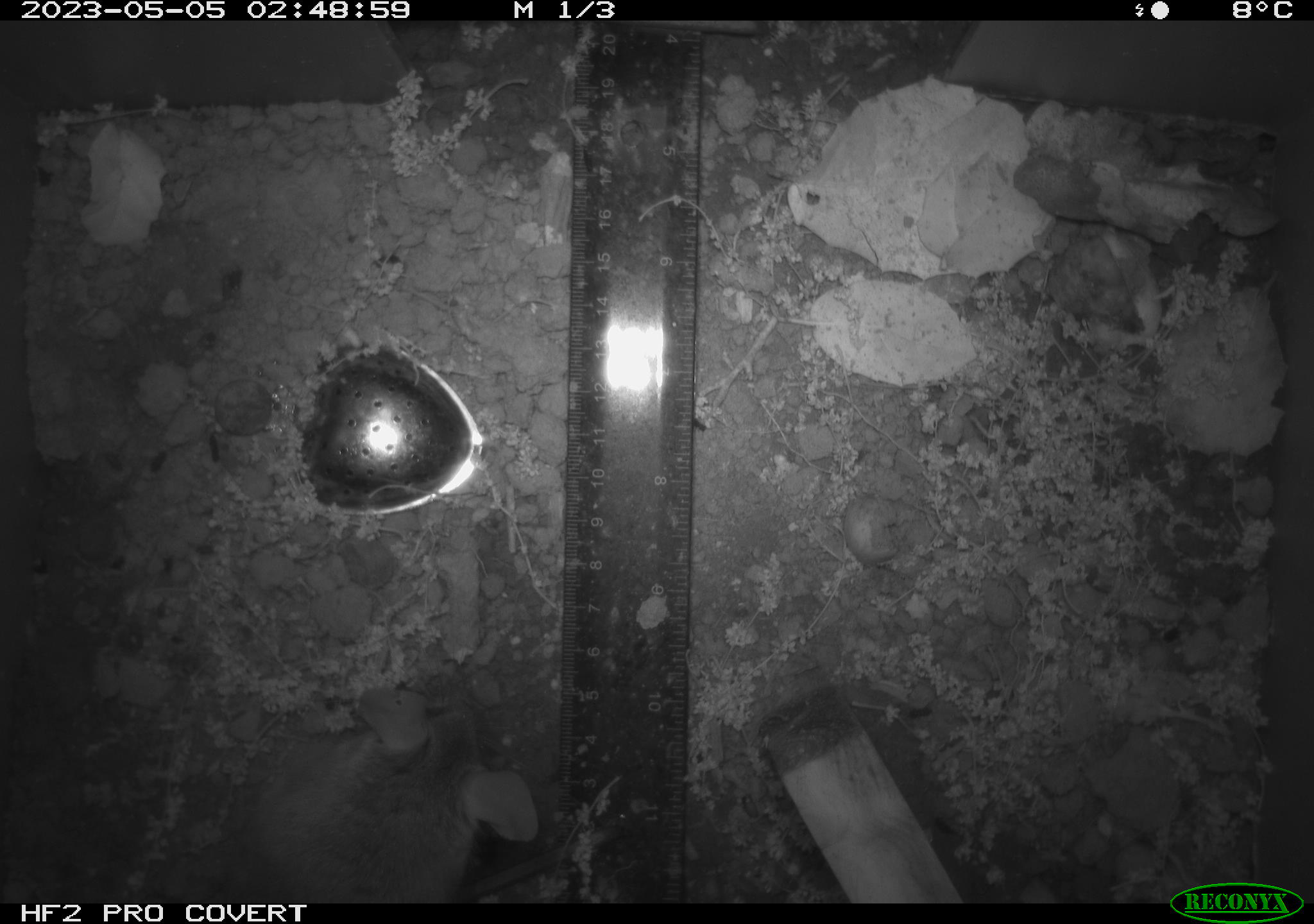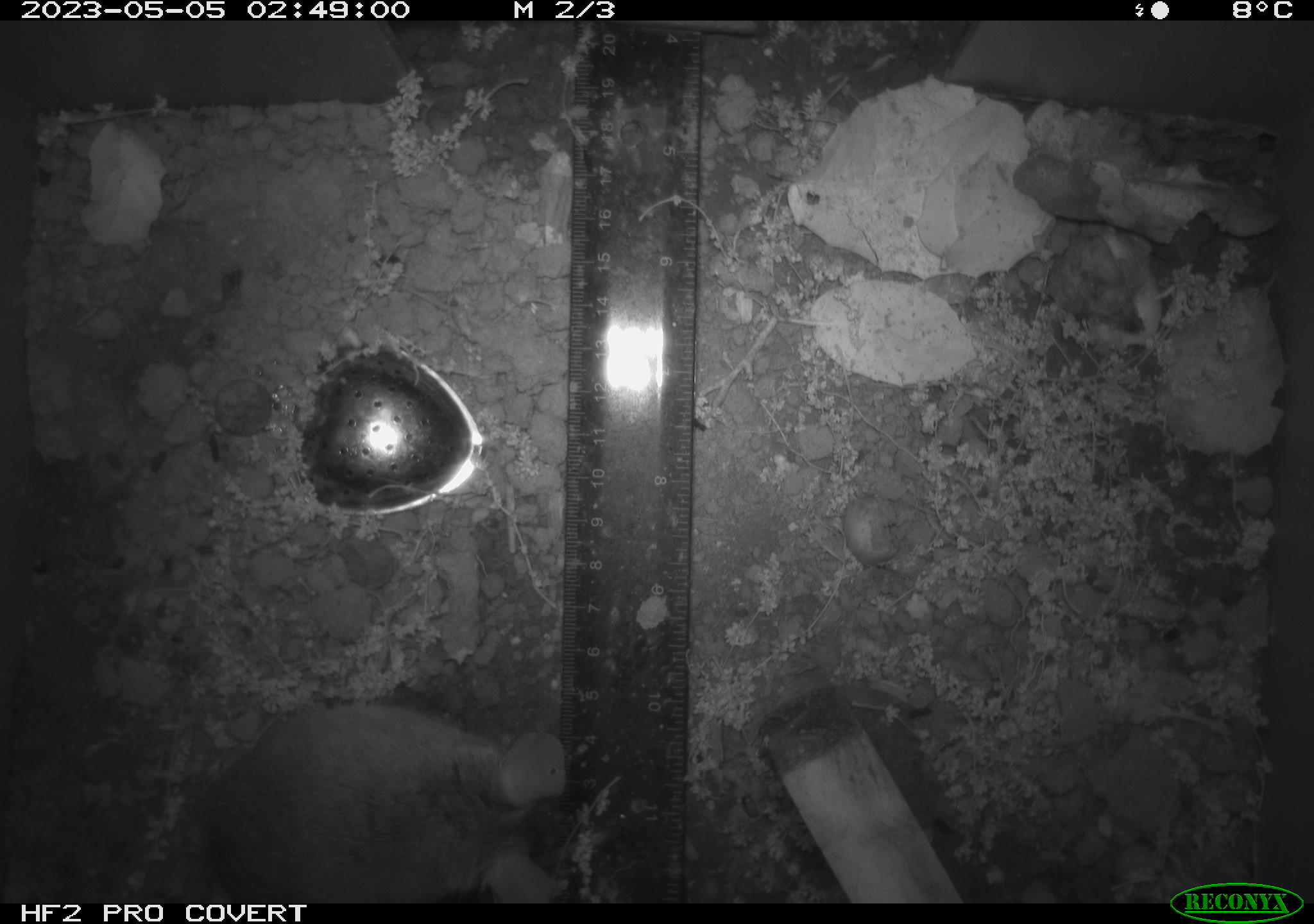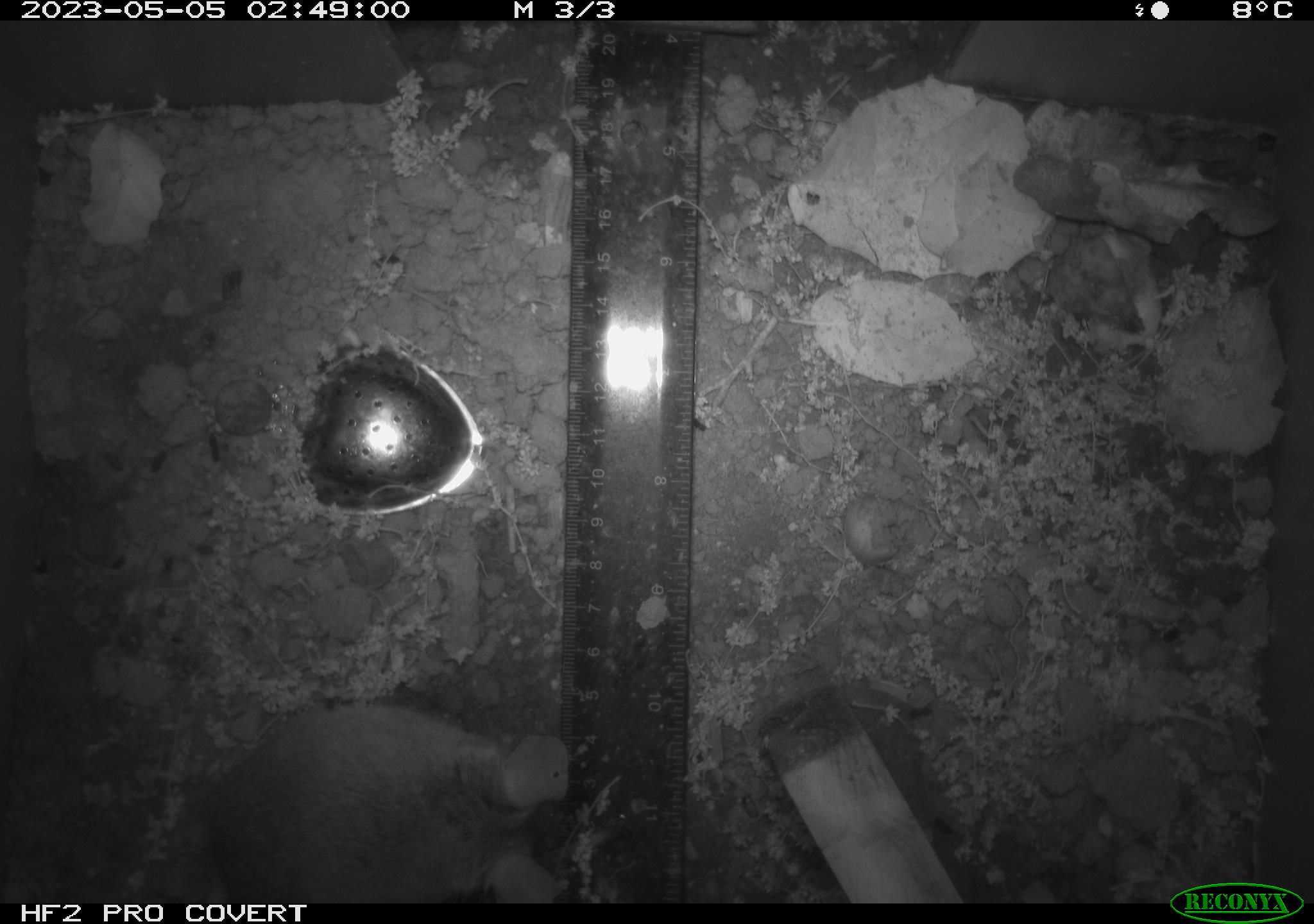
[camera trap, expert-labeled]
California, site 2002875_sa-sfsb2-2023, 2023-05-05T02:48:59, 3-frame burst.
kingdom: Animalia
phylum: Chordata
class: Mammalia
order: Rodentia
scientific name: Rodentia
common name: mouse species